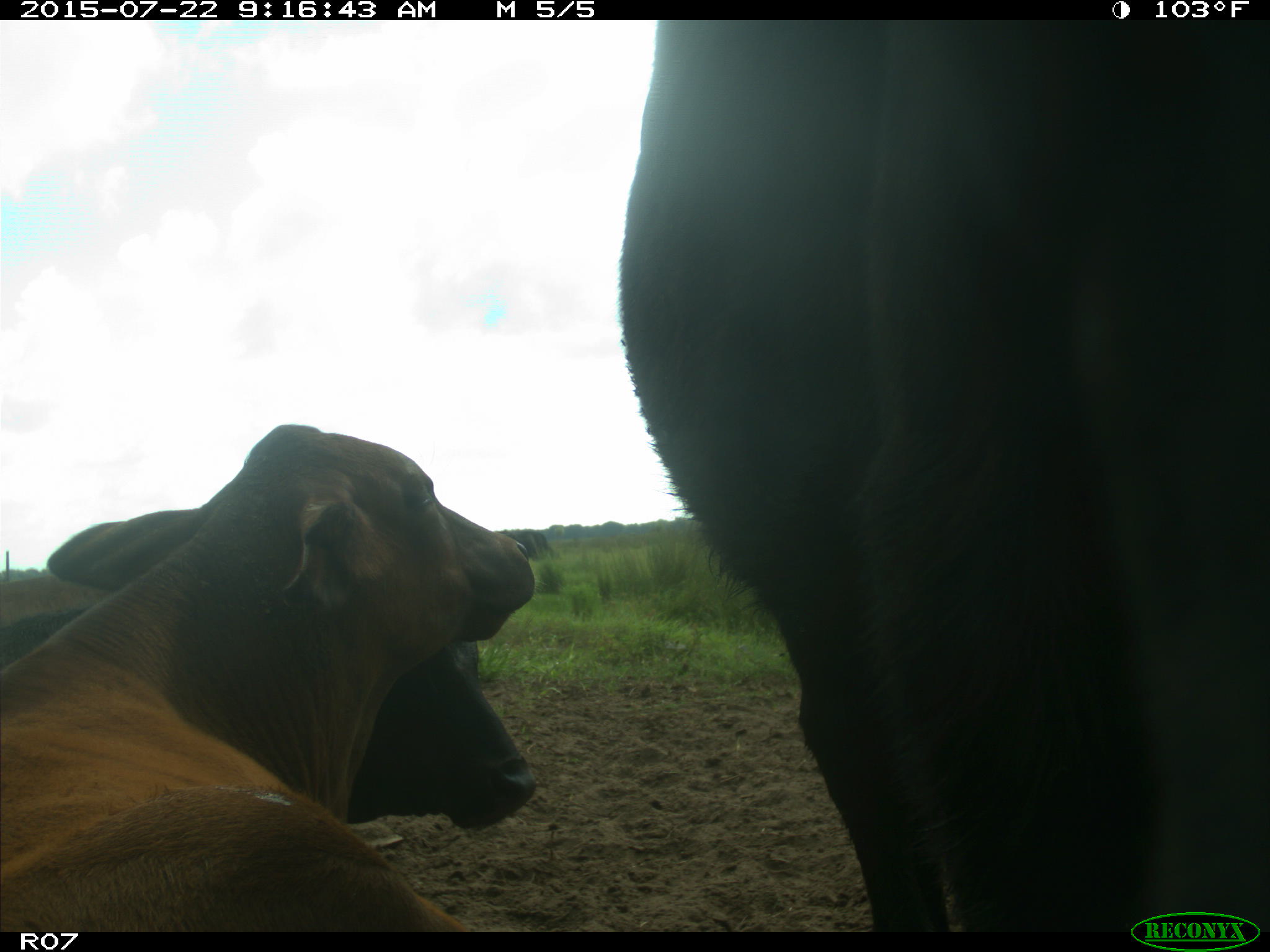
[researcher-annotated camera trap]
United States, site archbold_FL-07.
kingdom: Animalia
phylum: Chordata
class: Mammalia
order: Artiodactyla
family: Suidae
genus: Sus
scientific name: Sus scrofa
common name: wild boar